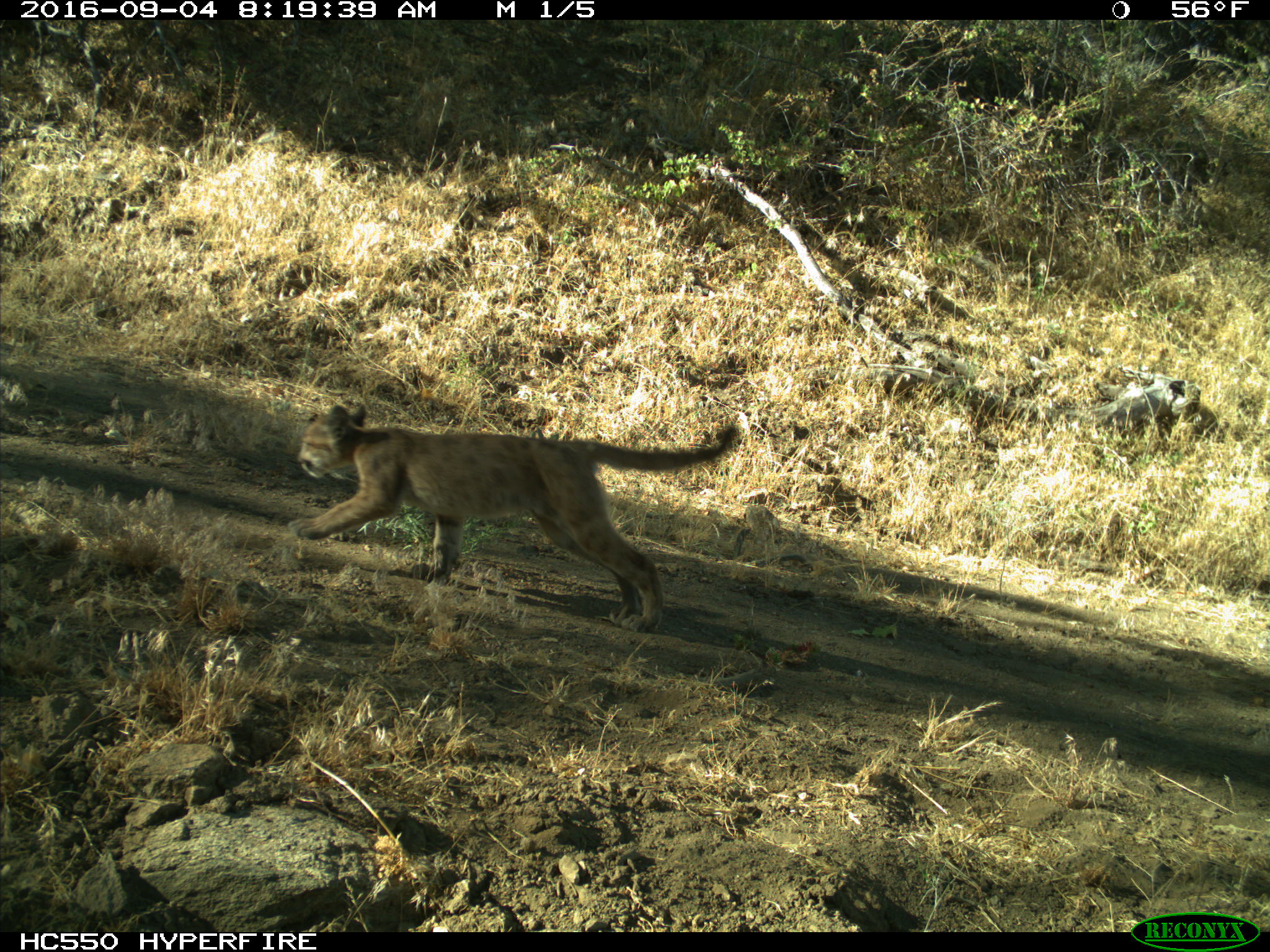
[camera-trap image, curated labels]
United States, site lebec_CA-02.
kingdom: Animalia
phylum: Chordata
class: Mammalia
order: Carnivora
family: Felidae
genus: Puma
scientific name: Puma concolor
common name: mountain lion